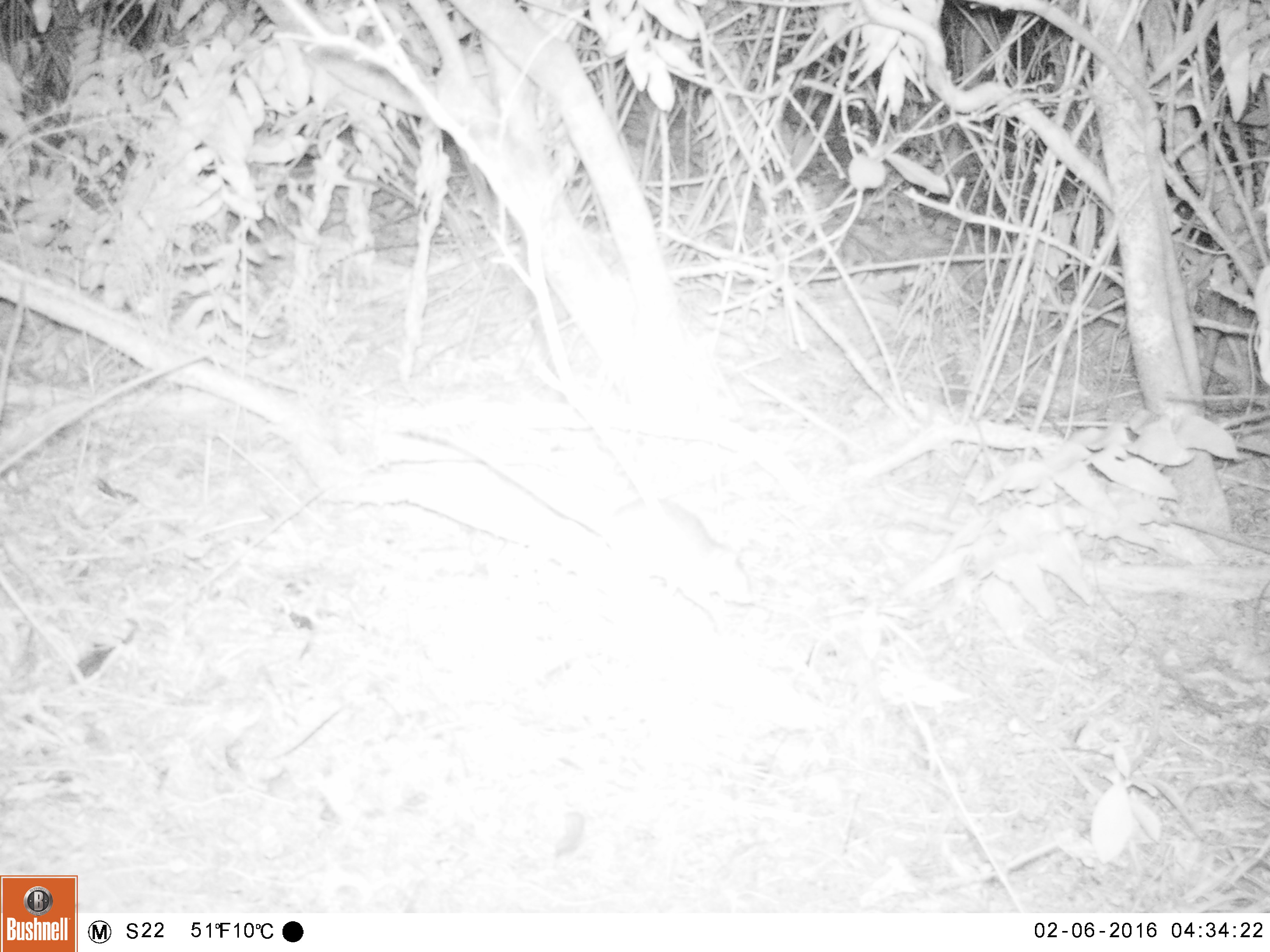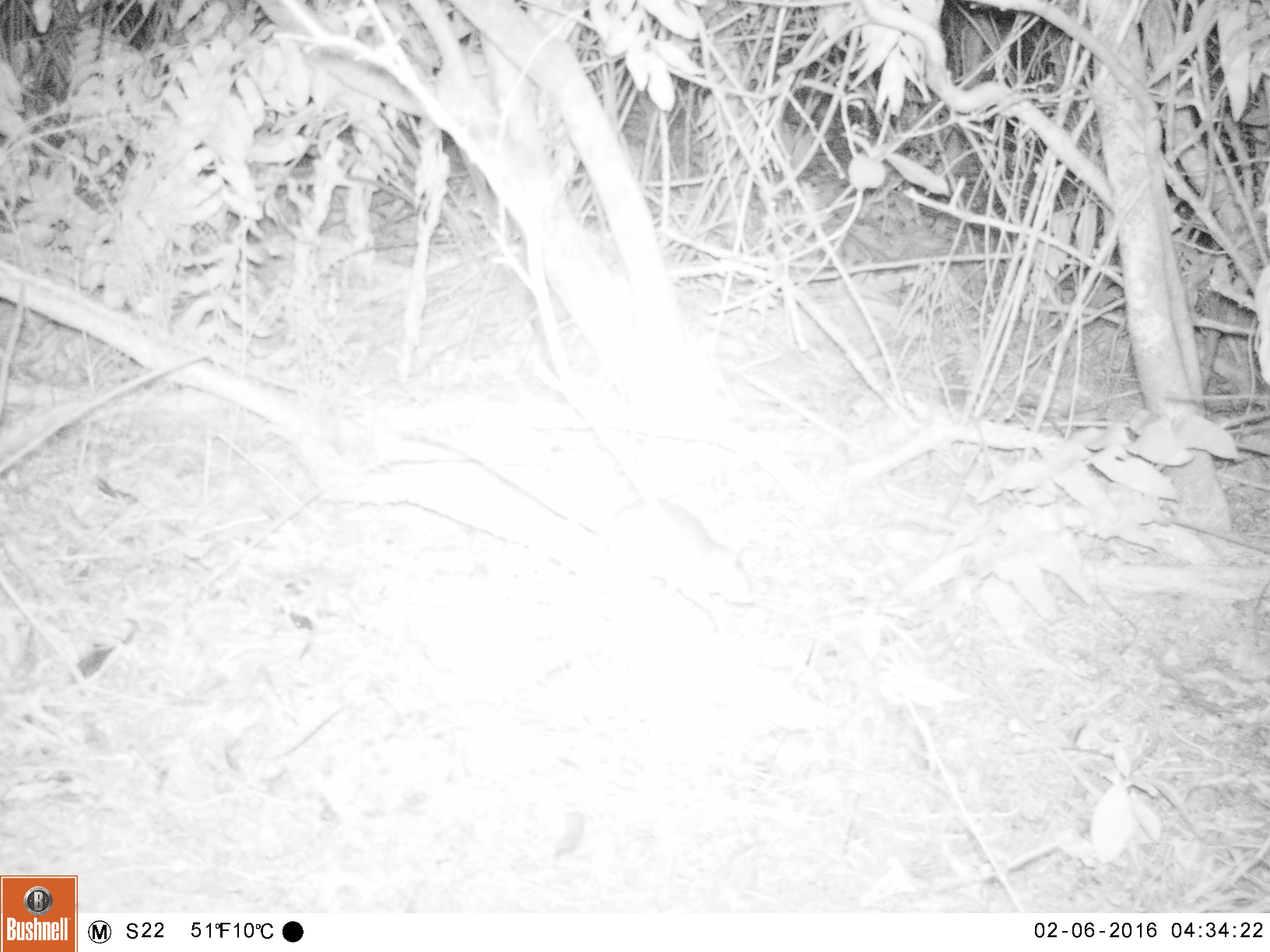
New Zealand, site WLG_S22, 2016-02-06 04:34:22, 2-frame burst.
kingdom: Animalia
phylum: Chordata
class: Mammalia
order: Rodentia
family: Muridae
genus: Rattus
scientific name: Rattus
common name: rat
Rat (Rattus).